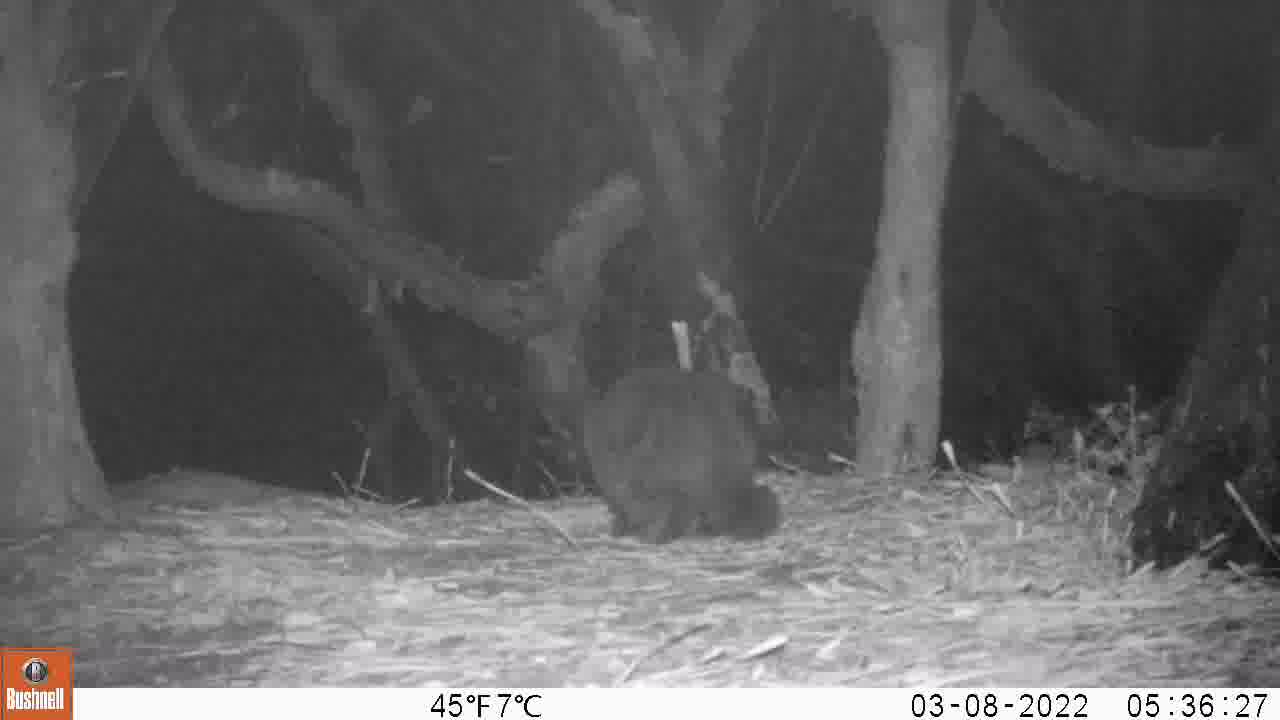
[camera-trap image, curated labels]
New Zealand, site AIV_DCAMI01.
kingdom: Animalia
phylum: Chordata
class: Mammalia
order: Carnivora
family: Felidae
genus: Felis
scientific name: Felis catus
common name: domestic cat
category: cat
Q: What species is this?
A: Cat (domestic cat) (Felis catus).